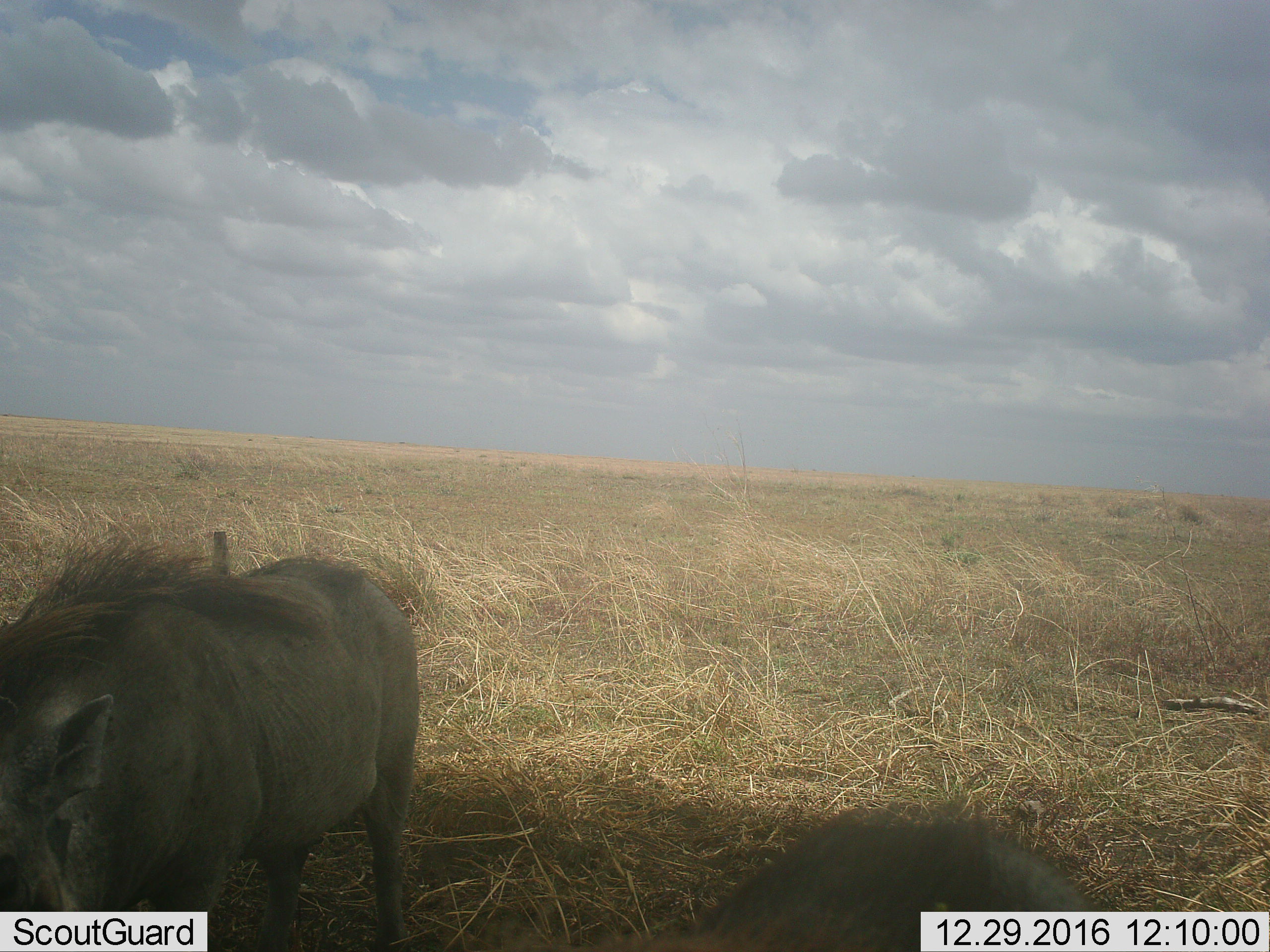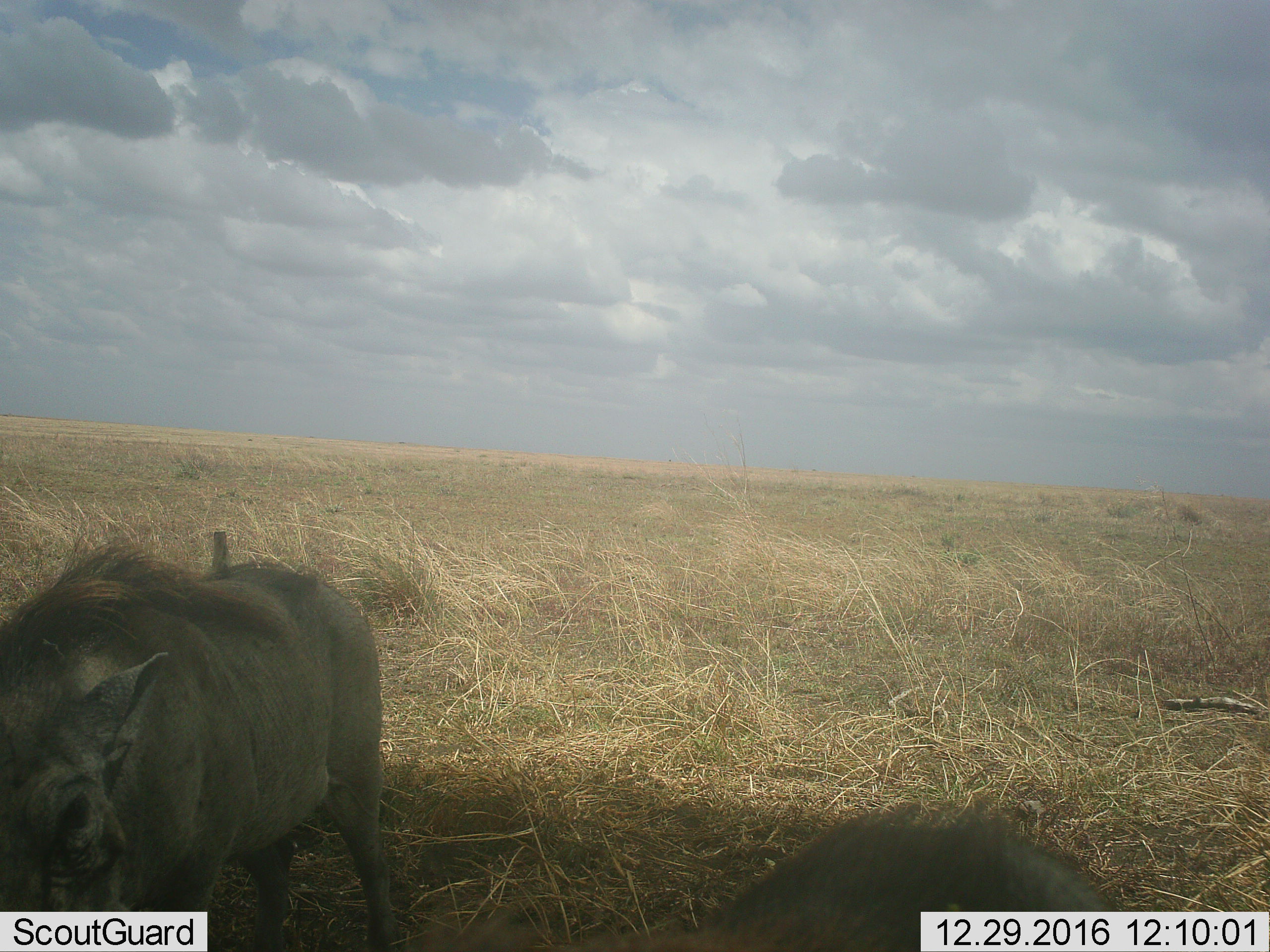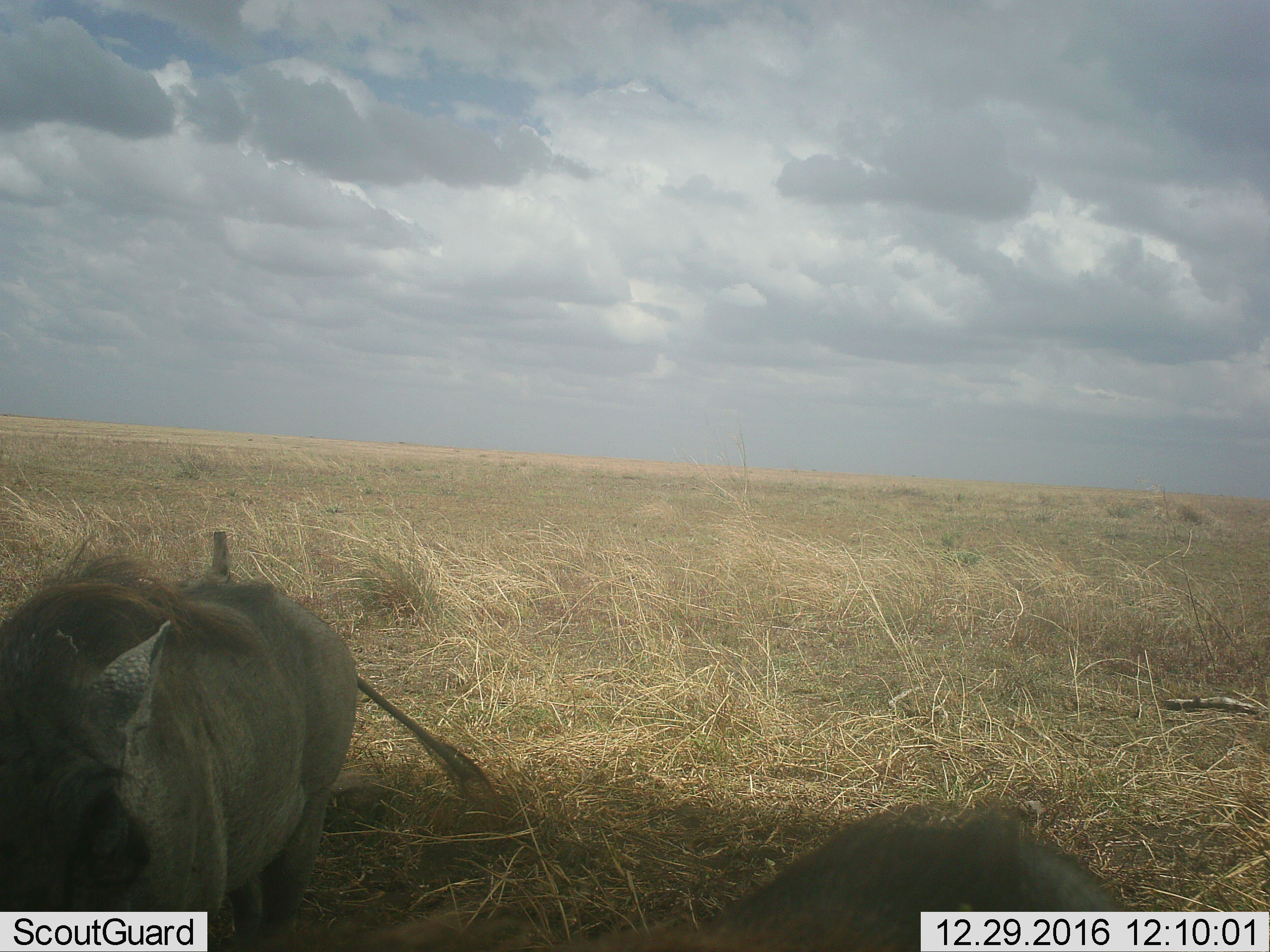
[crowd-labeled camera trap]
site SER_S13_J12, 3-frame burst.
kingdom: Animalia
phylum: Chordata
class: Mammalia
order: Artiodactyla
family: Suidae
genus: Phacochoerus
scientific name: Phacochoerus africanus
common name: warthog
Warthog (Phacochoerus africanus), count 2. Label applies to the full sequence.